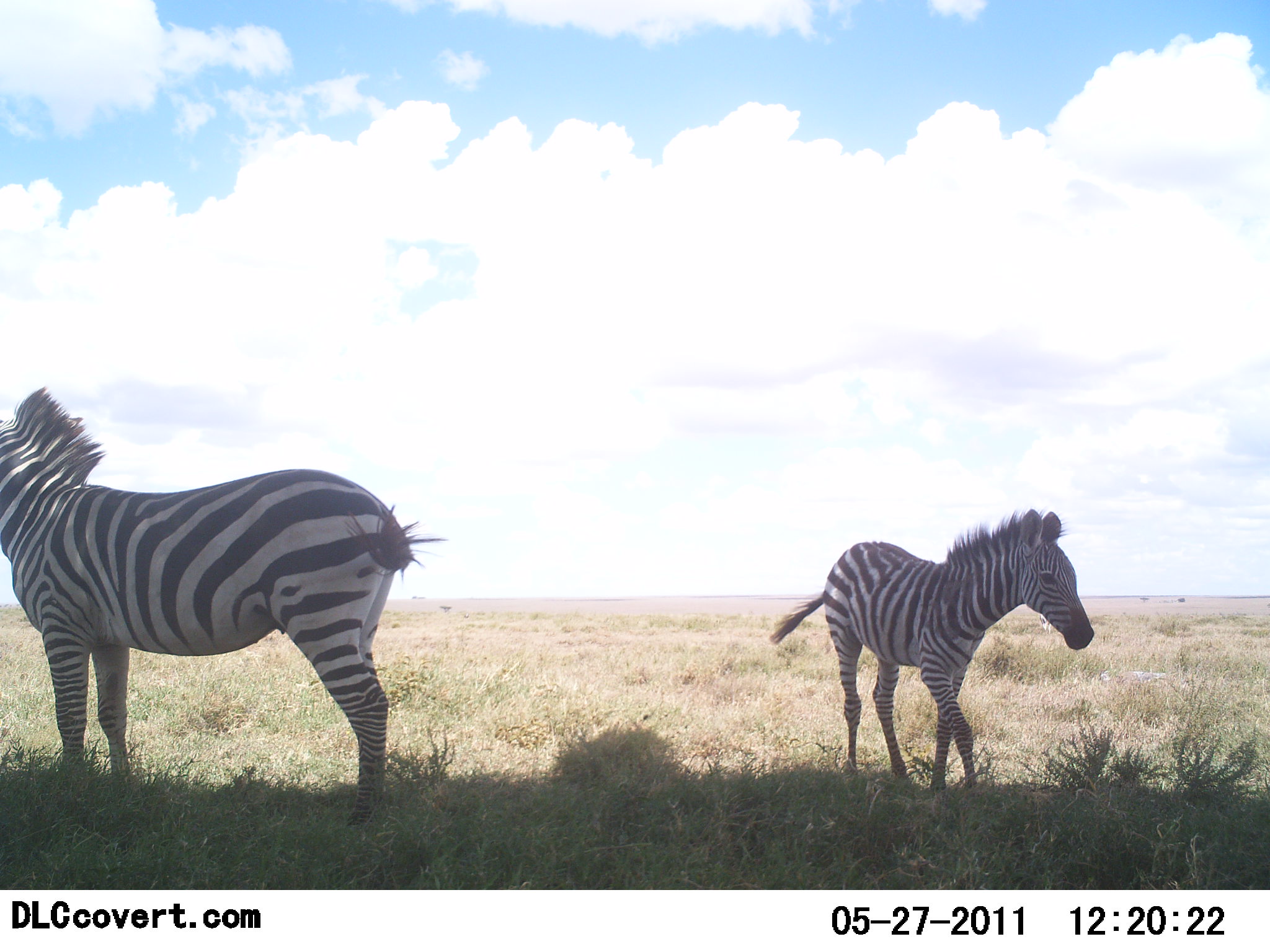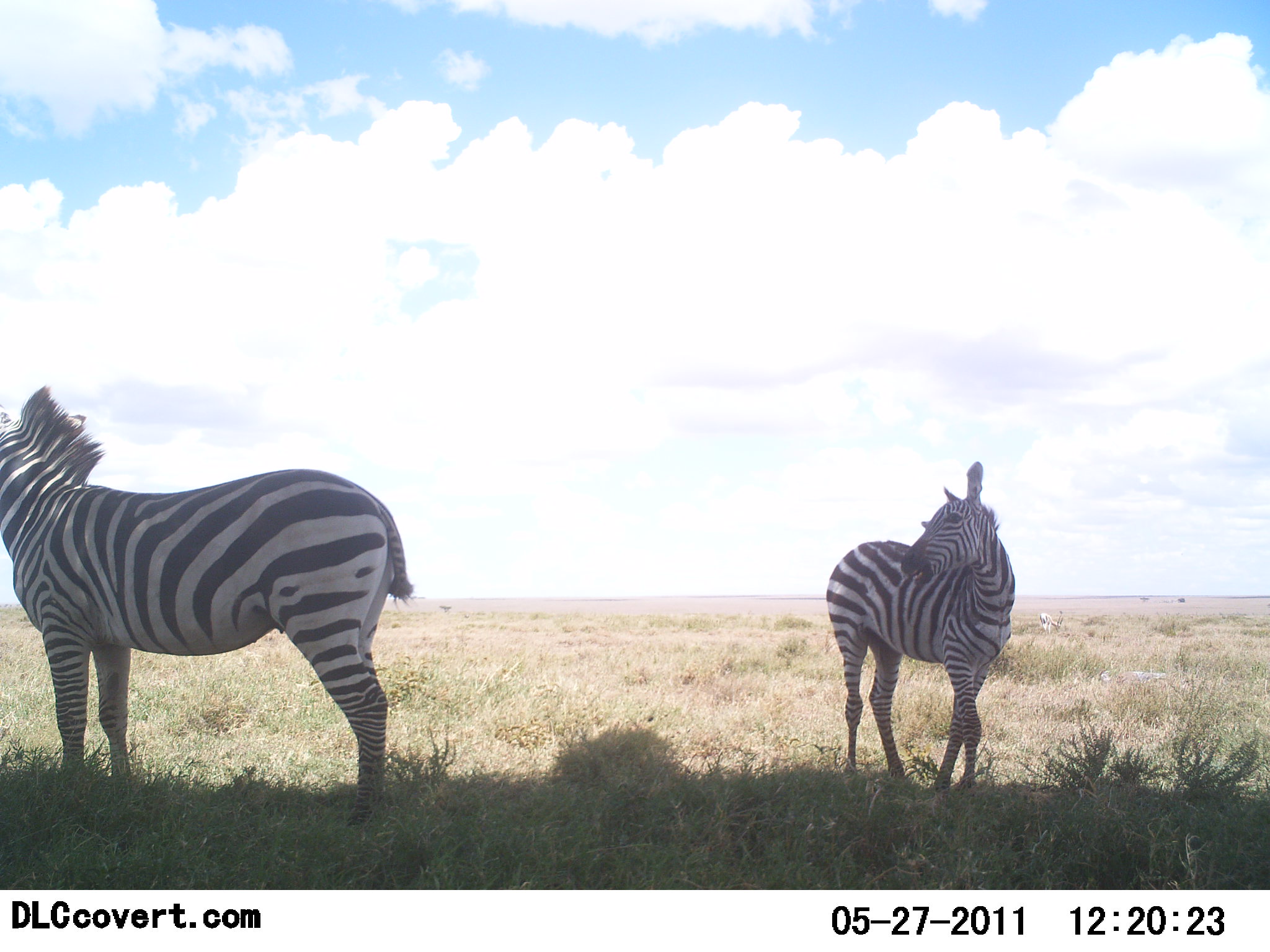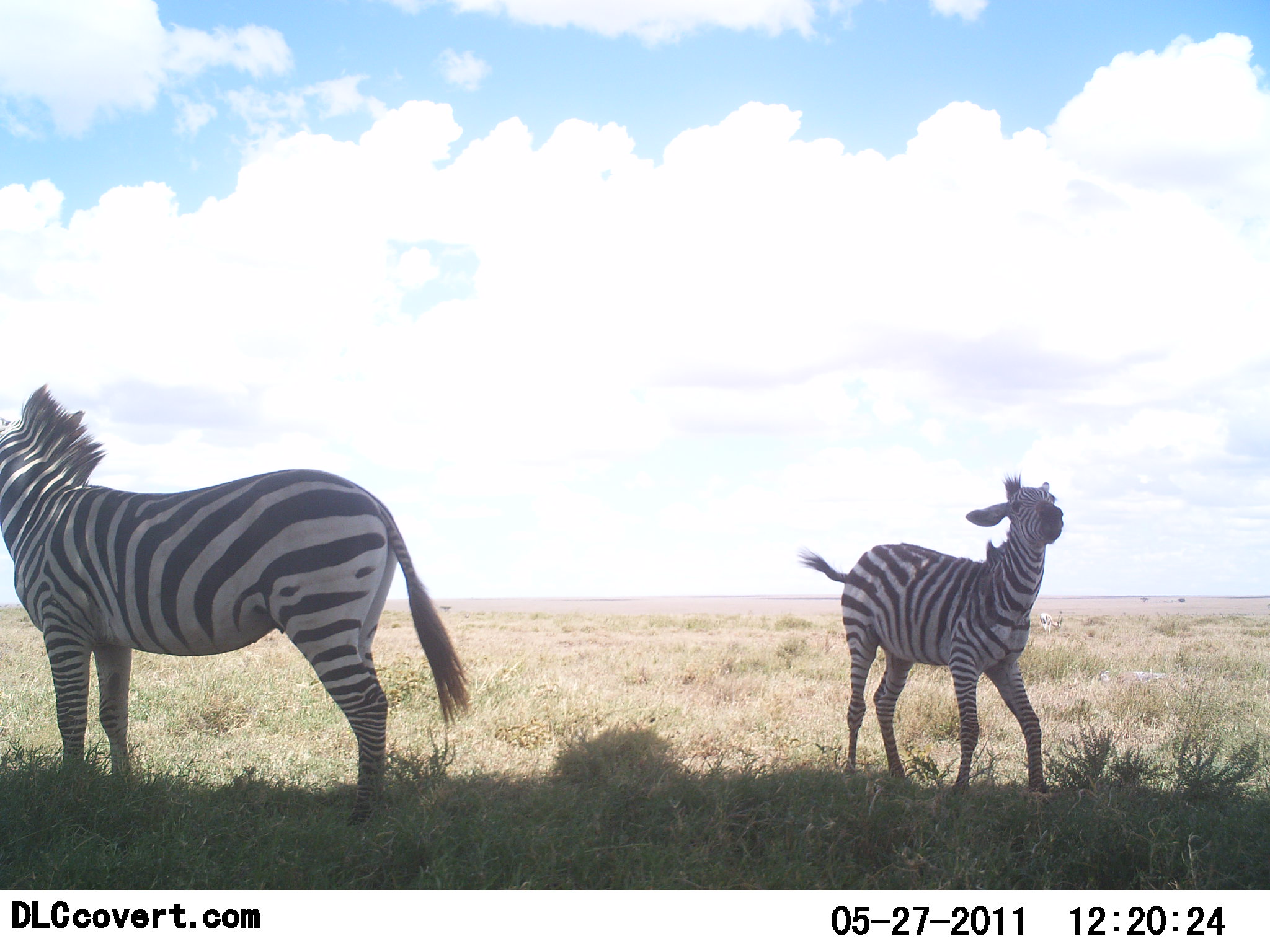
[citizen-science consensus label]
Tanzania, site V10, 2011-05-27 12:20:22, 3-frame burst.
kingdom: Animalia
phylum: Chordata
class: Mammalia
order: Perissodactyla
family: Equidae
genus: Equus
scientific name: Equus quagga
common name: plains zebra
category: zebra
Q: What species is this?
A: Zebra (plains zebra) (Equus quagga).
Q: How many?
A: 2.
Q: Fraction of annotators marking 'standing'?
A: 92%.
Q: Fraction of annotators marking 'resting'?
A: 0%.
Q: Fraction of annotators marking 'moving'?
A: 8%.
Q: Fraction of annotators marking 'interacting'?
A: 17%.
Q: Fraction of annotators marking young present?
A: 17%.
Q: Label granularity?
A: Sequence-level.